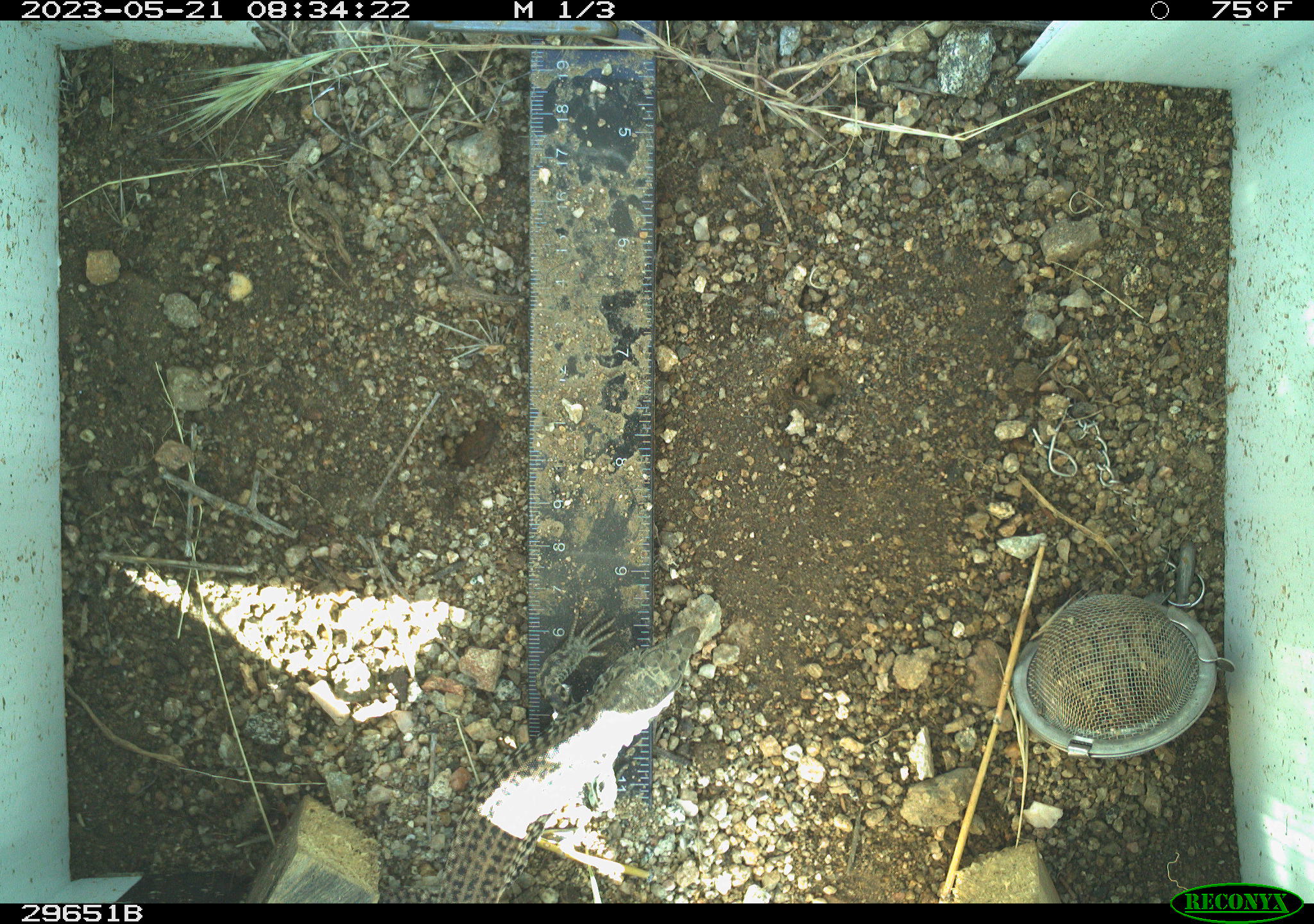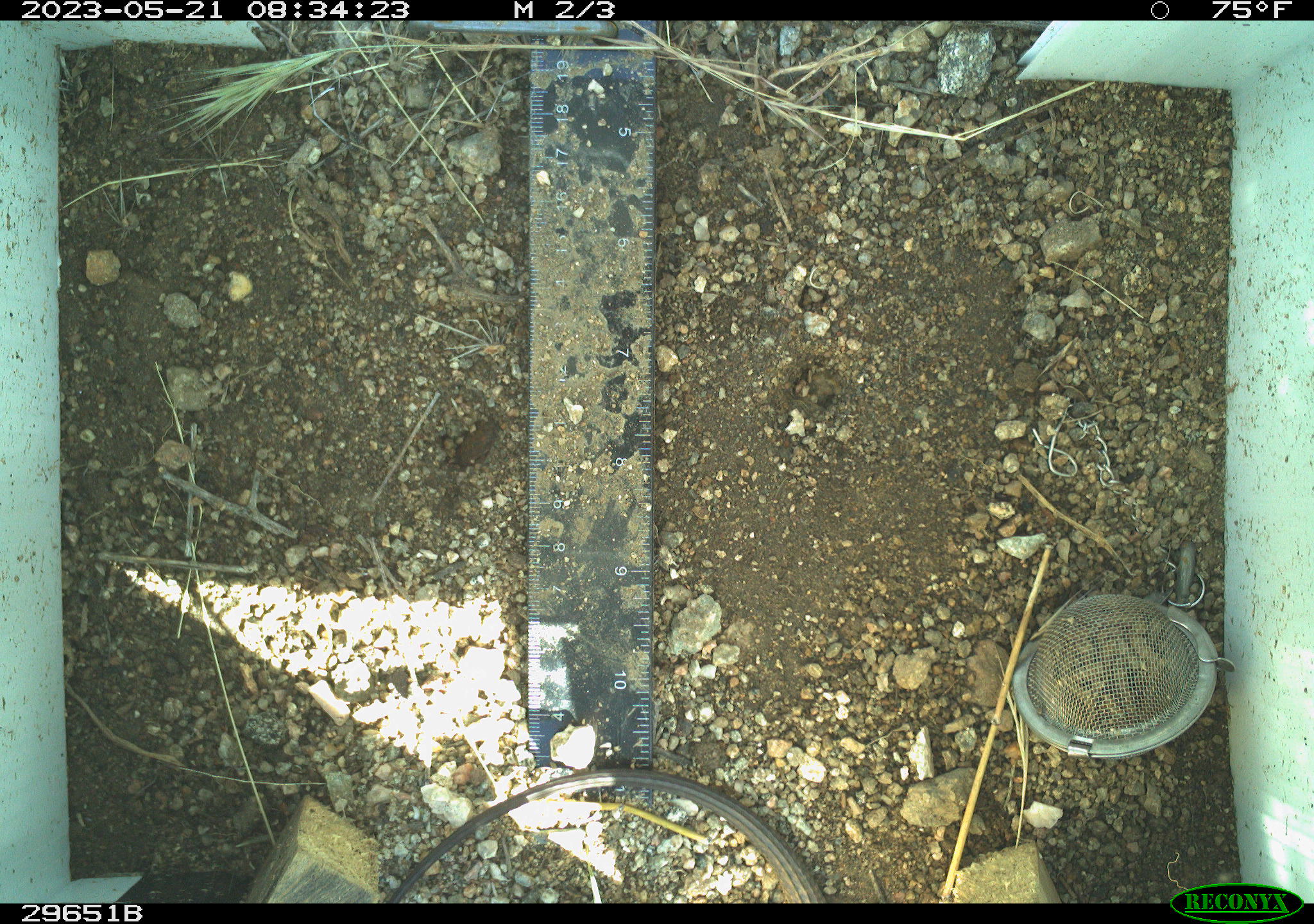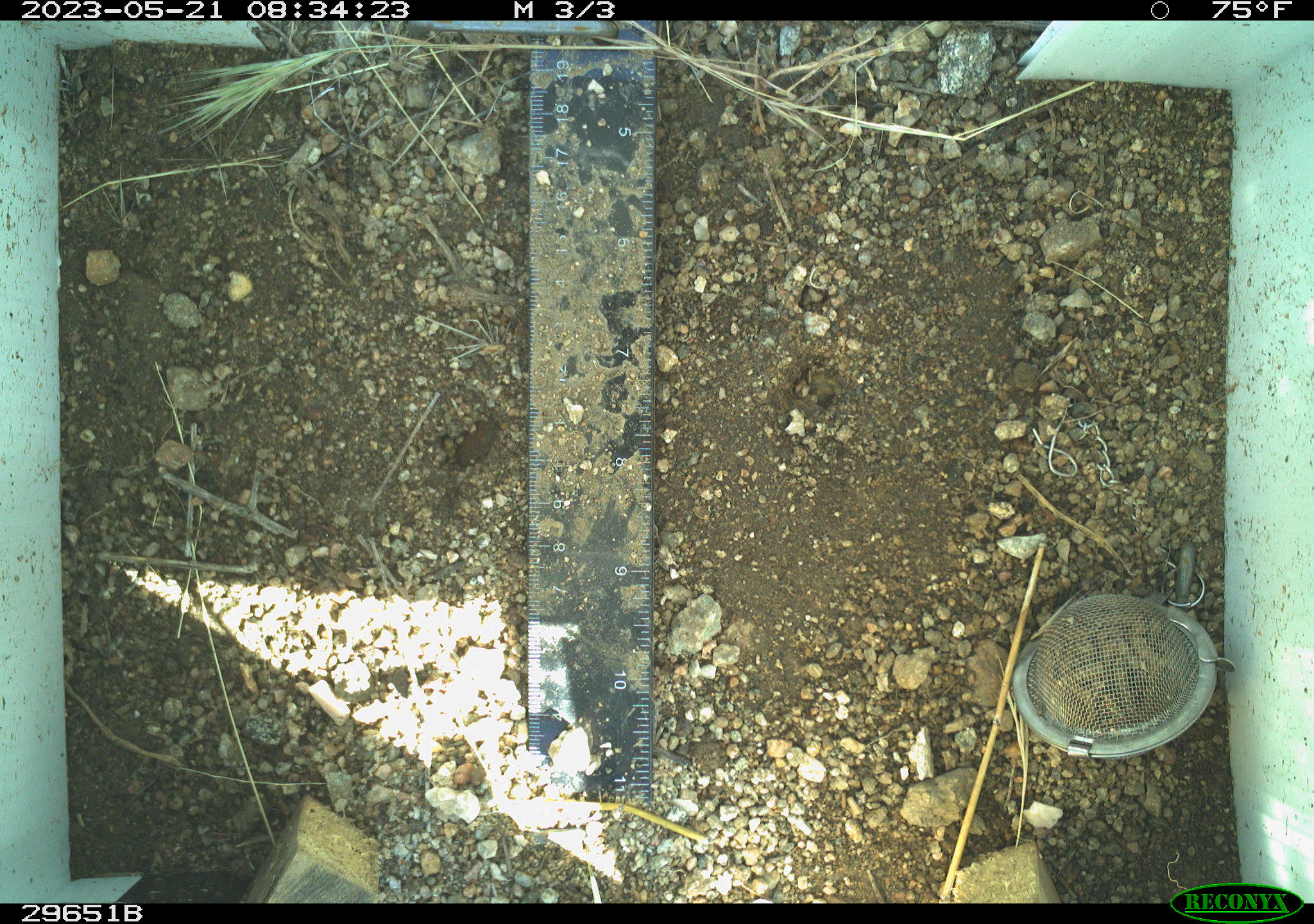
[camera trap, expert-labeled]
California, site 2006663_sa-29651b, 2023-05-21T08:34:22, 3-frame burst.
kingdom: Animalia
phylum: Chordata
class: Reptilia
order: Squamata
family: Teiidae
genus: Aspidoscelis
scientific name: Aspidoscelis tigris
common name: western whiptail